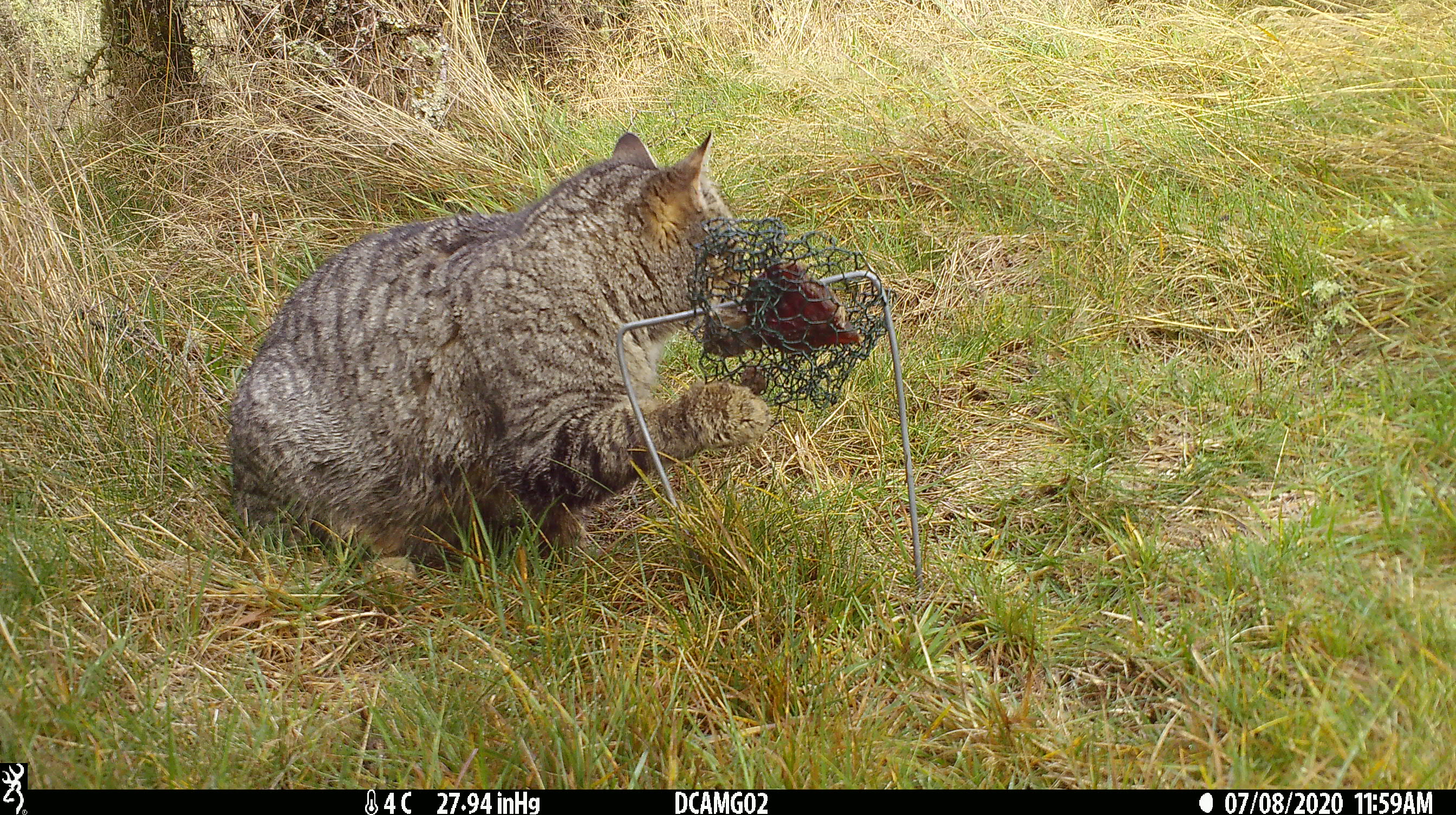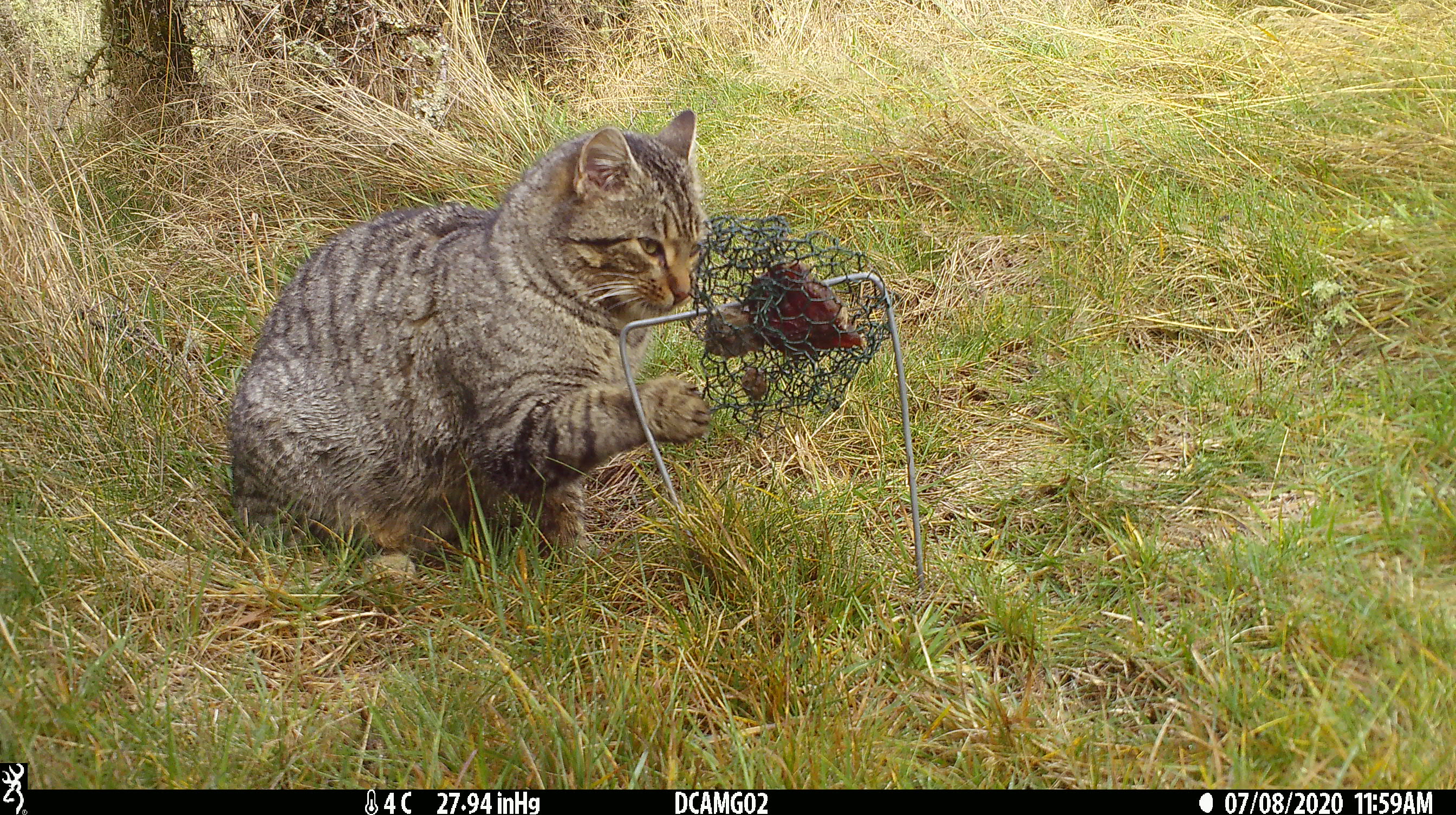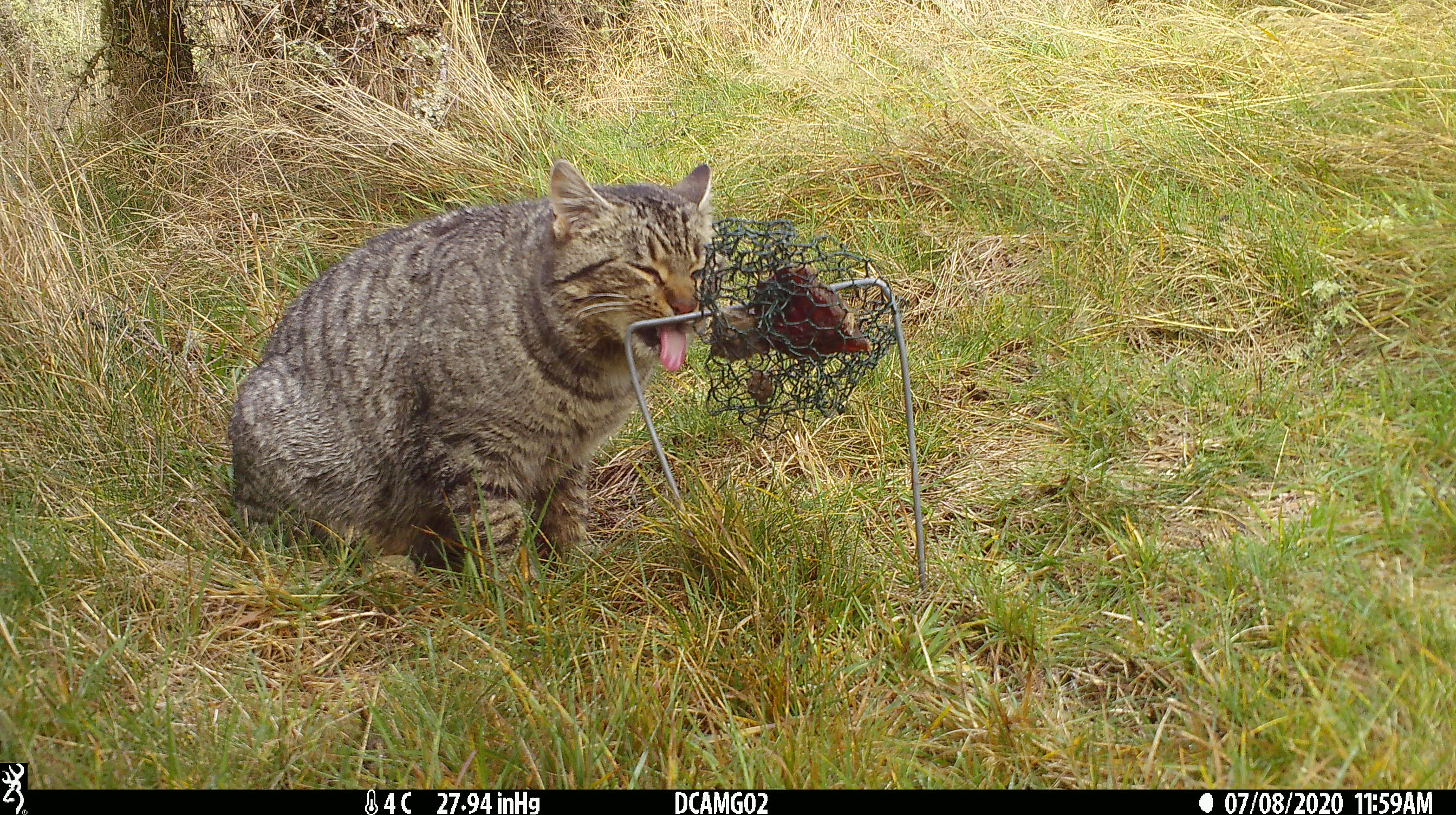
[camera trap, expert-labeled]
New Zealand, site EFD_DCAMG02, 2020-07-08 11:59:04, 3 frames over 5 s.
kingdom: Animalia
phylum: Chordata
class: Mammalia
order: Carnivora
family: Felidae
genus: Felis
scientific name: Felis catus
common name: domestic cat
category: cat